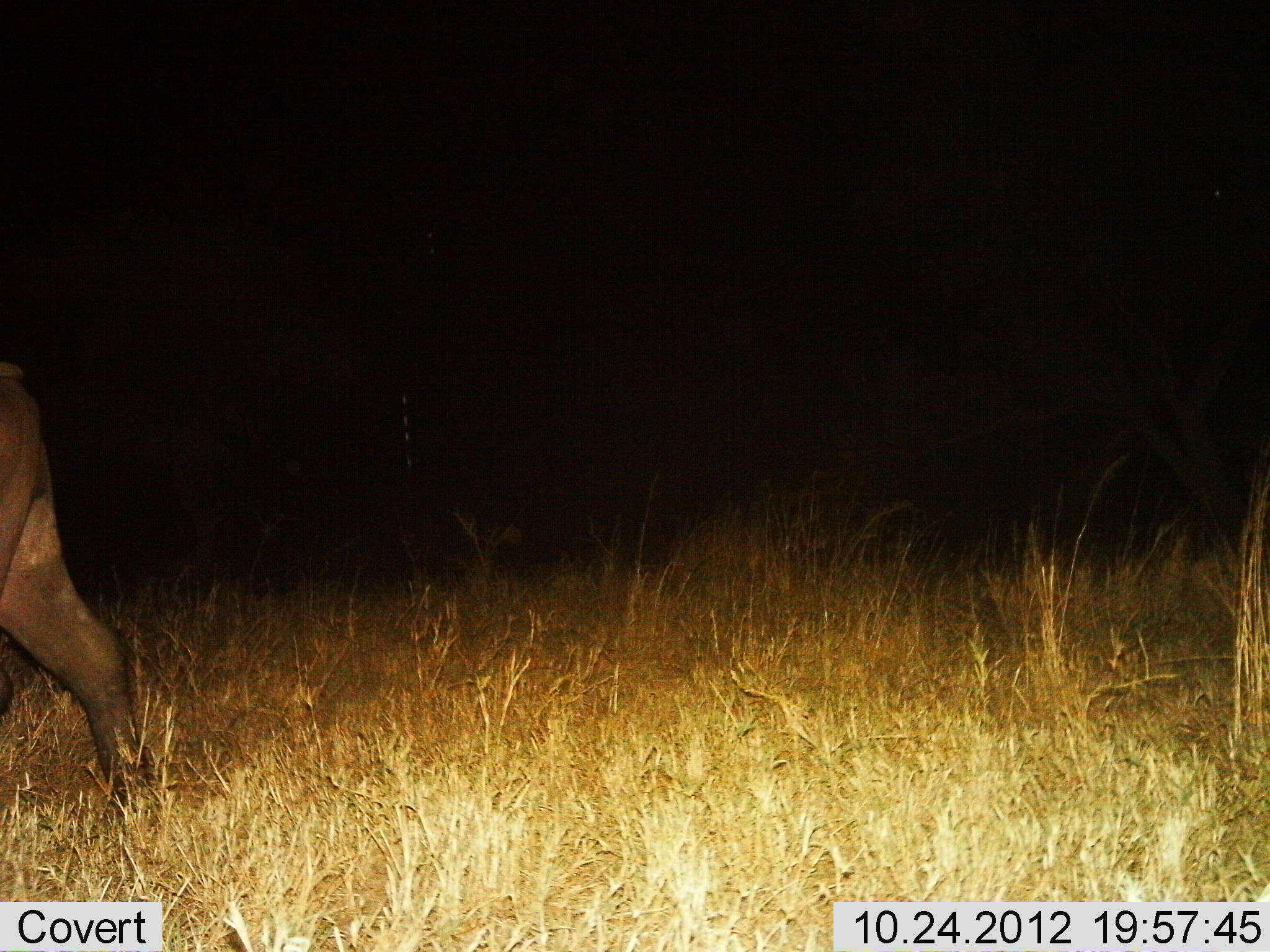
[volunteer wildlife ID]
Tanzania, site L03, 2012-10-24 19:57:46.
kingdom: Animalia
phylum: Chordata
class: Mammalia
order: Artiodactyla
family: Bovidae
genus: Syncerus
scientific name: Syncerus caffer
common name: cape buffalo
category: buffalo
Buffalo (cape buffalo) (Syncerus caffer), count 1. Behavior (volunteer vote fractions): standing 0%, resting 0%, moving 100%, interacting 0%. Young present (vote fraction): 0%. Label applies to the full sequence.